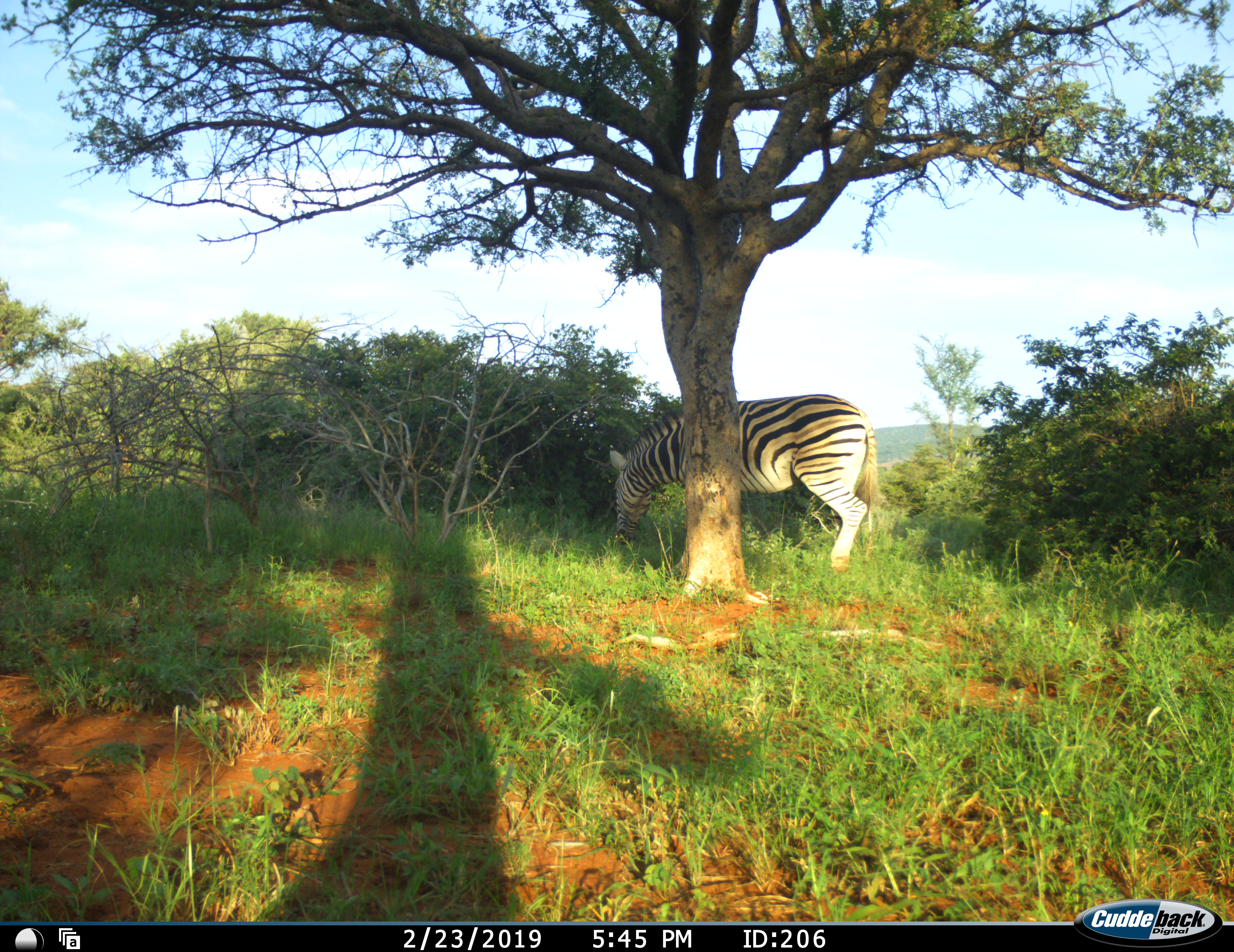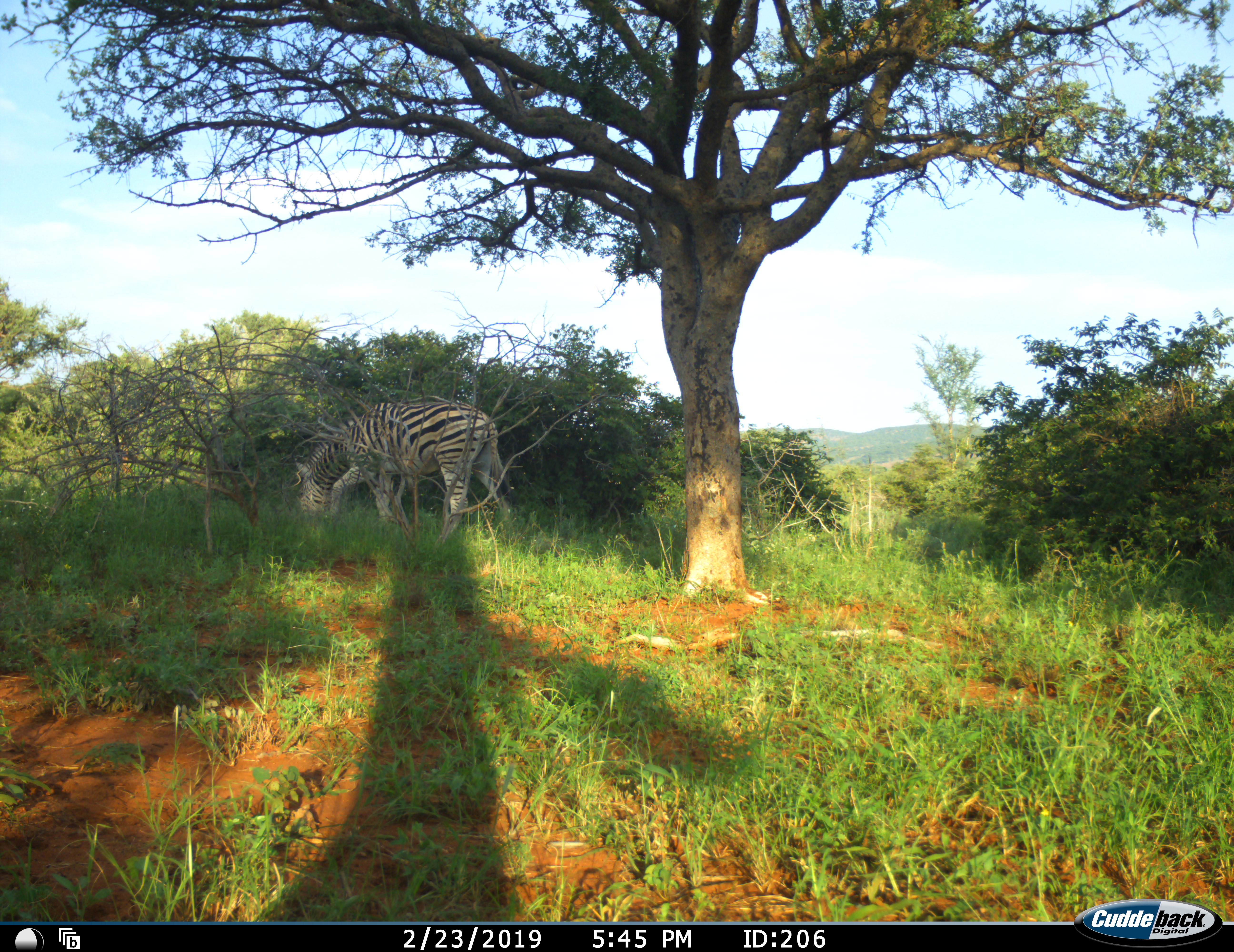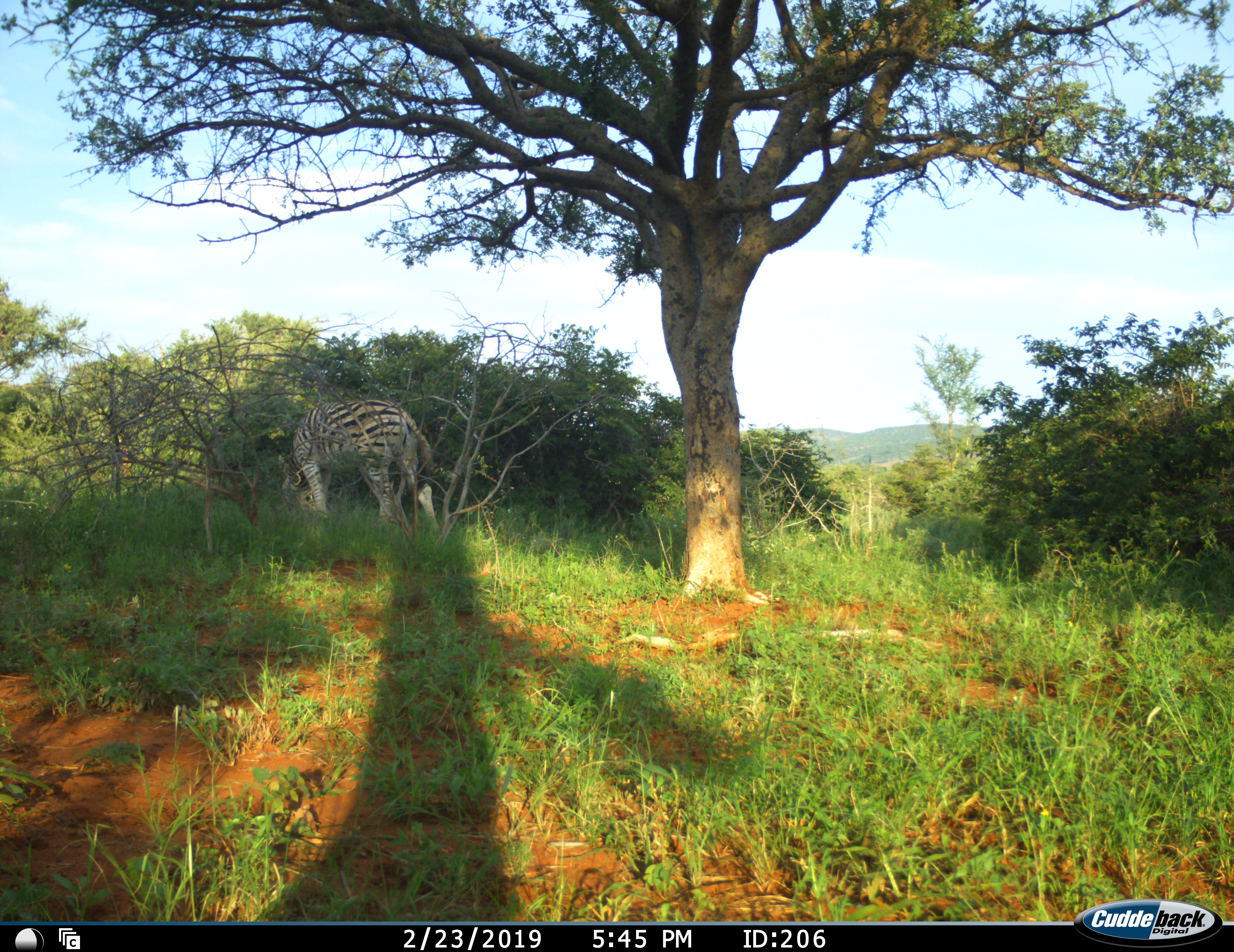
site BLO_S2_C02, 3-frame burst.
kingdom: Animalia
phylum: Chordata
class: Mammalia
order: Perissodactyla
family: Equidae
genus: Equus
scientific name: Equus quagga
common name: plains zebra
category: zebraplains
Zebraplains (plains zebra) (Equus quagga), count 1. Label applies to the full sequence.